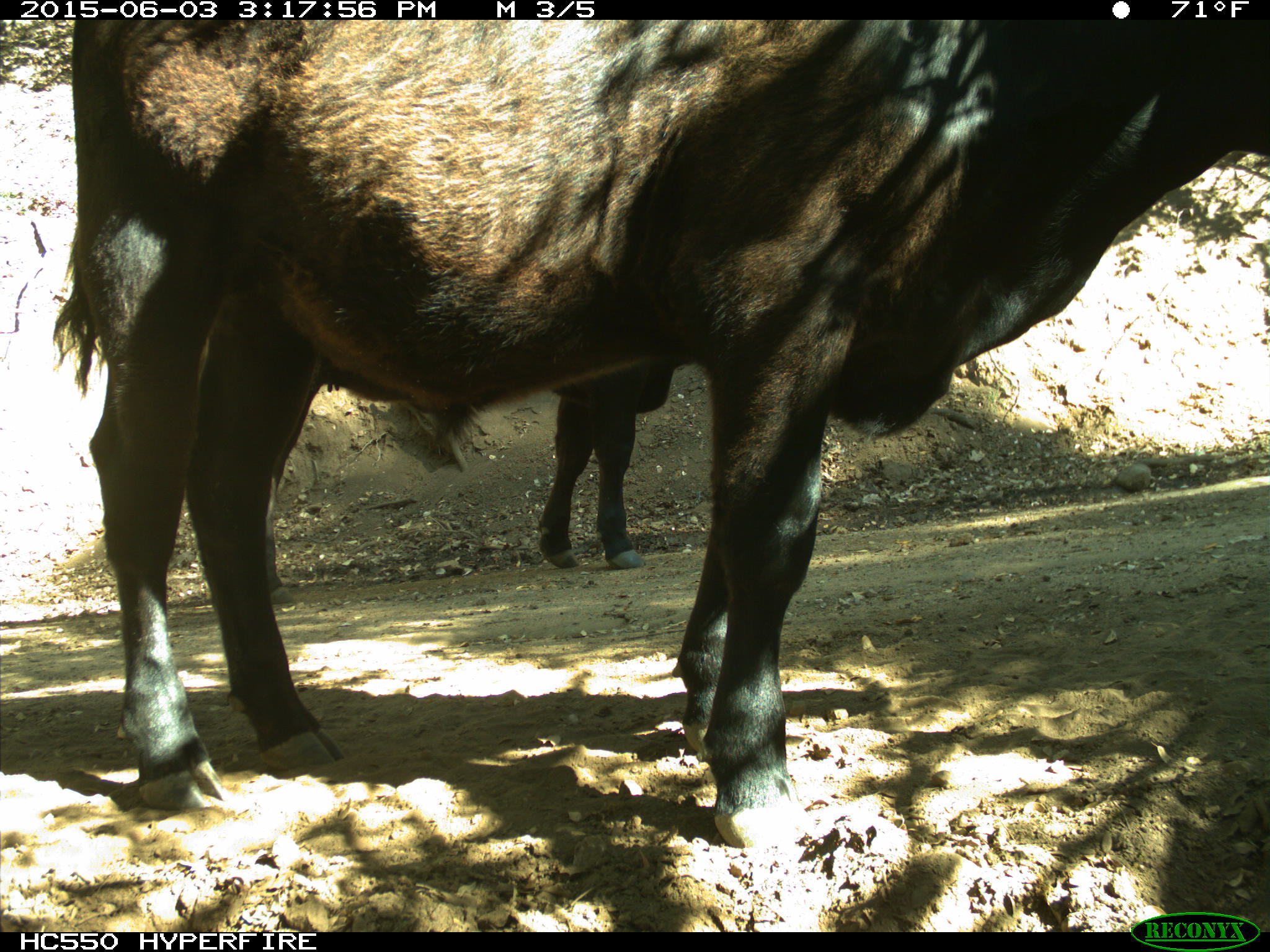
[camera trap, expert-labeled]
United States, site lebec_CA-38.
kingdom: Animalia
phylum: Chordata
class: Mammalia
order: Artiodactyla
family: Bovidae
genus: Bos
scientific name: Bos taurus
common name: domestic cow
Bos taurus (domestic cow).